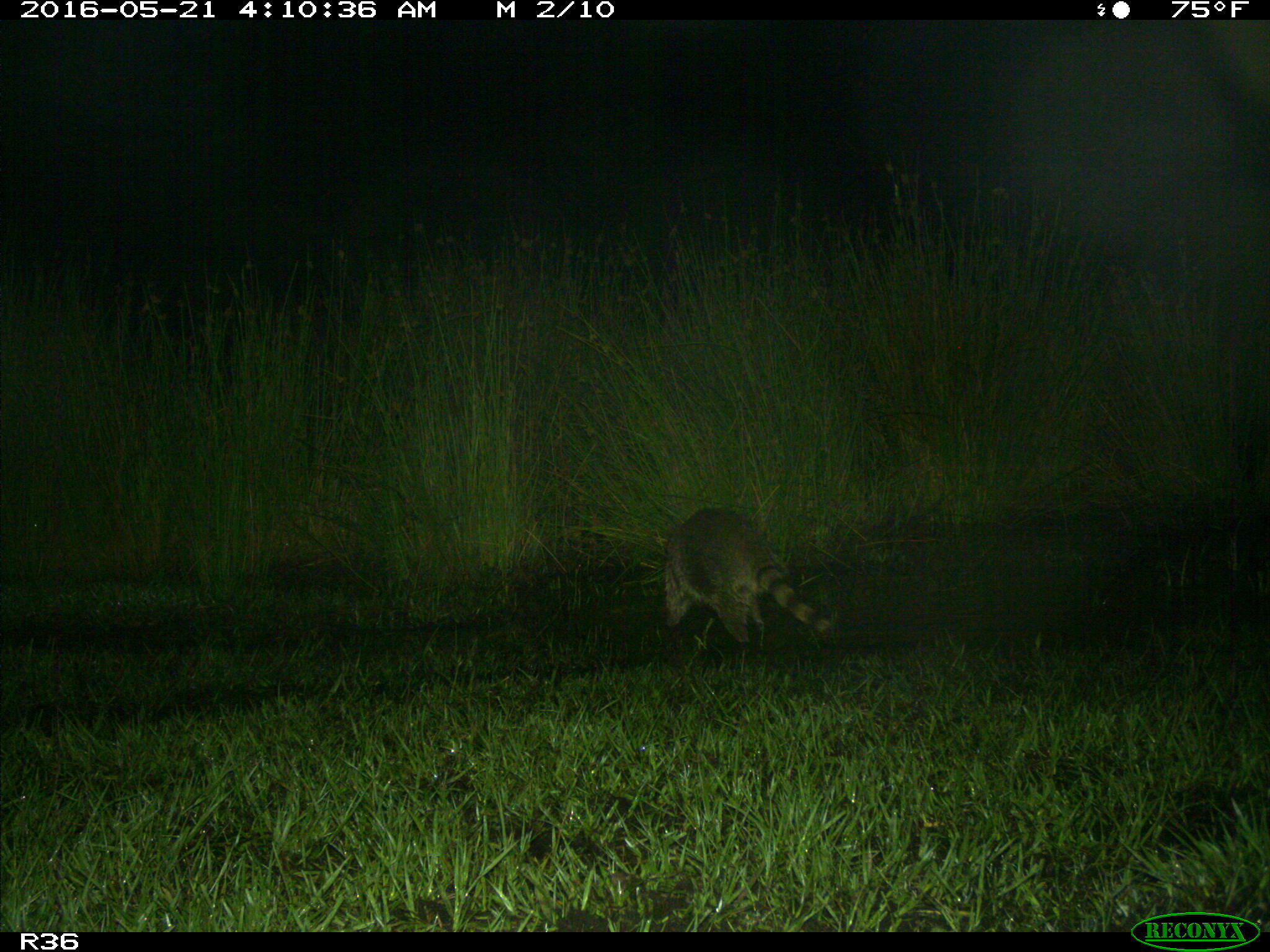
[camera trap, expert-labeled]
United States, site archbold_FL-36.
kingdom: Animalia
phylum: Chordata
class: Mammalia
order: Carnivora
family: Procyonidae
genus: Procyon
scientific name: Procyon lotor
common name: common raccoon